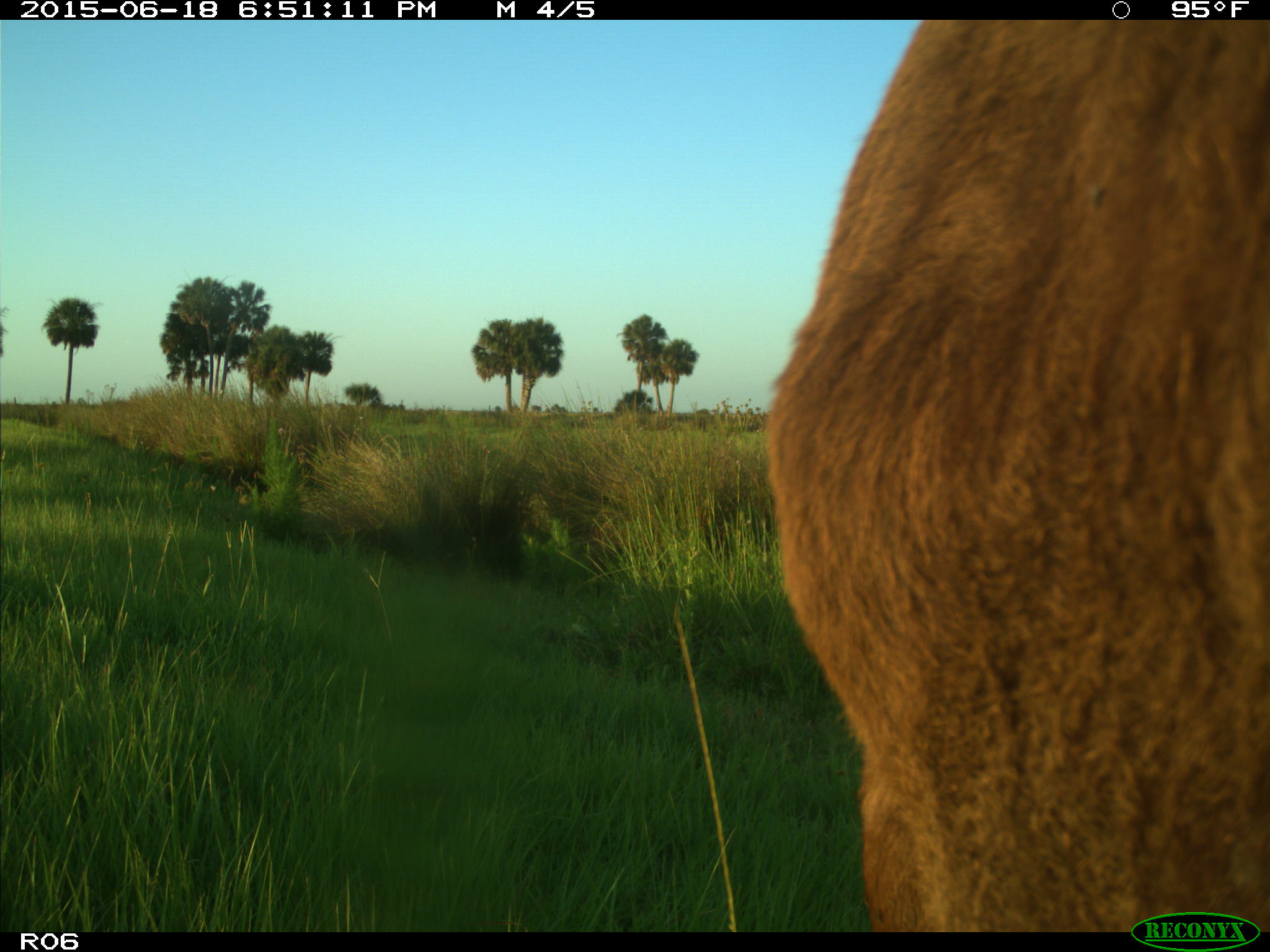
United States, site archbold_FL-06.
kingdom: Animalia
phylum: Chordata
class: Mammalia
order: Artiodactyla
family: Bovidae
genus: Bos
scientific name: Bos taurus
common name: domestic cow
Bos taurus (domestic cow).